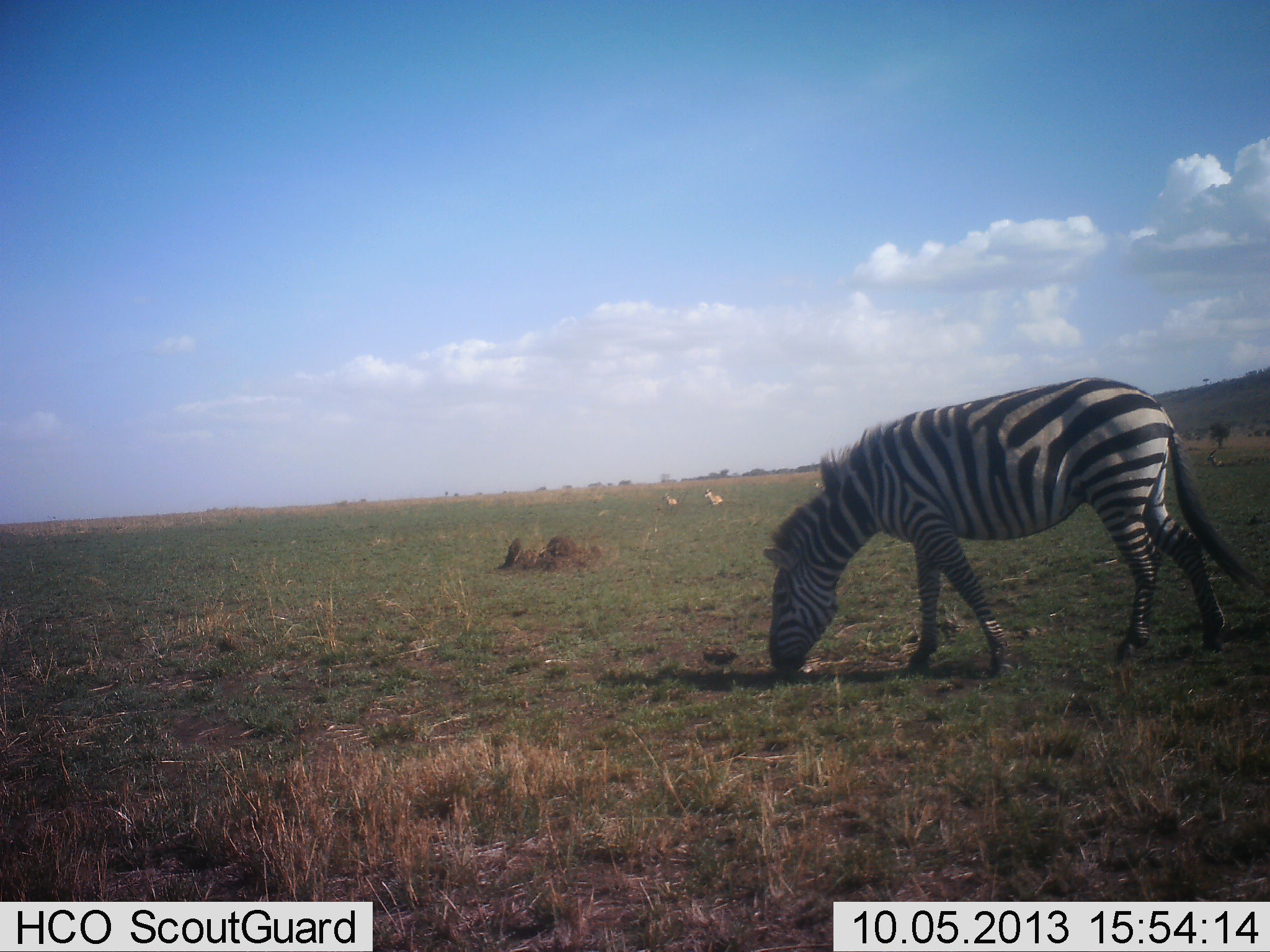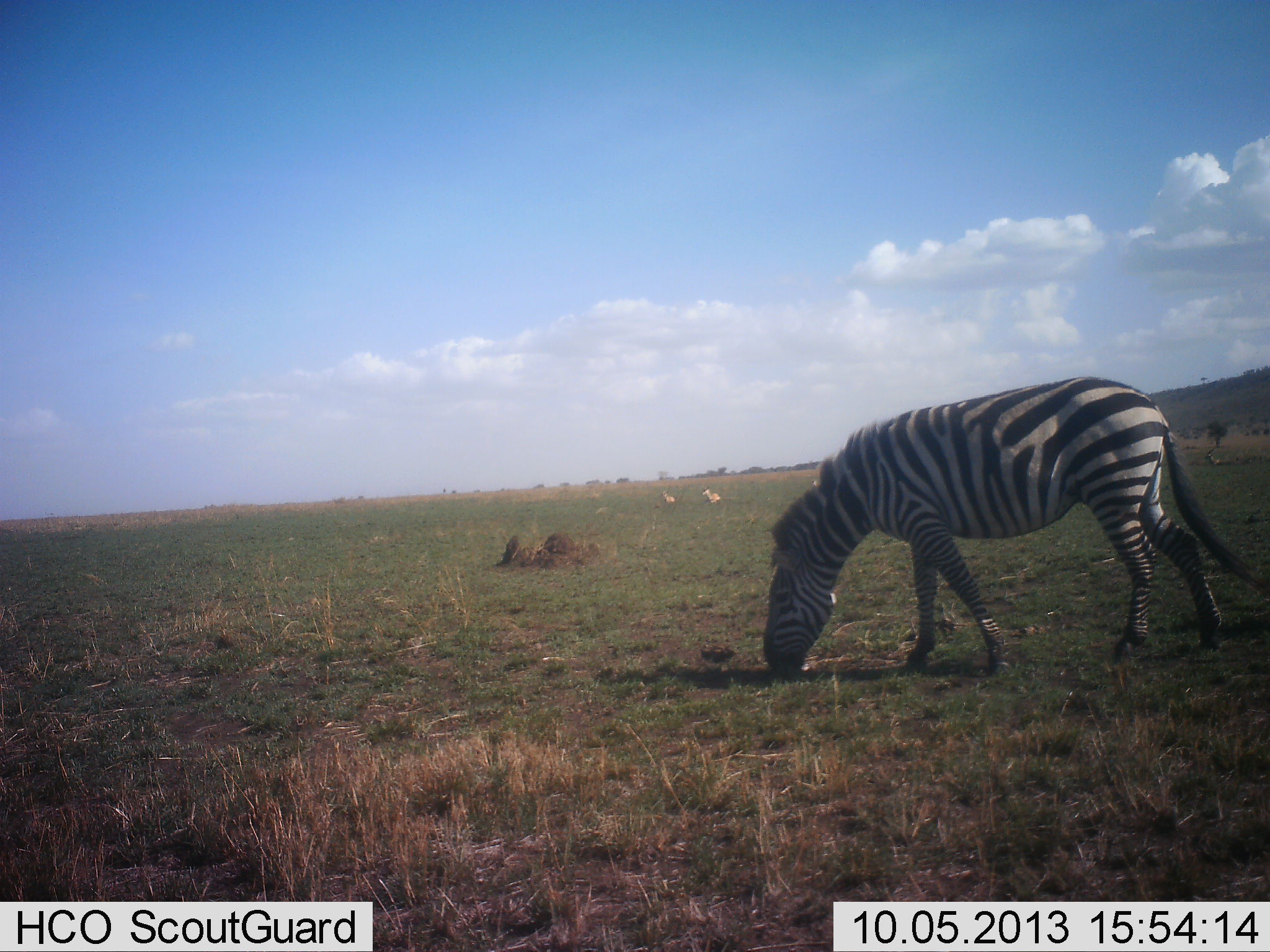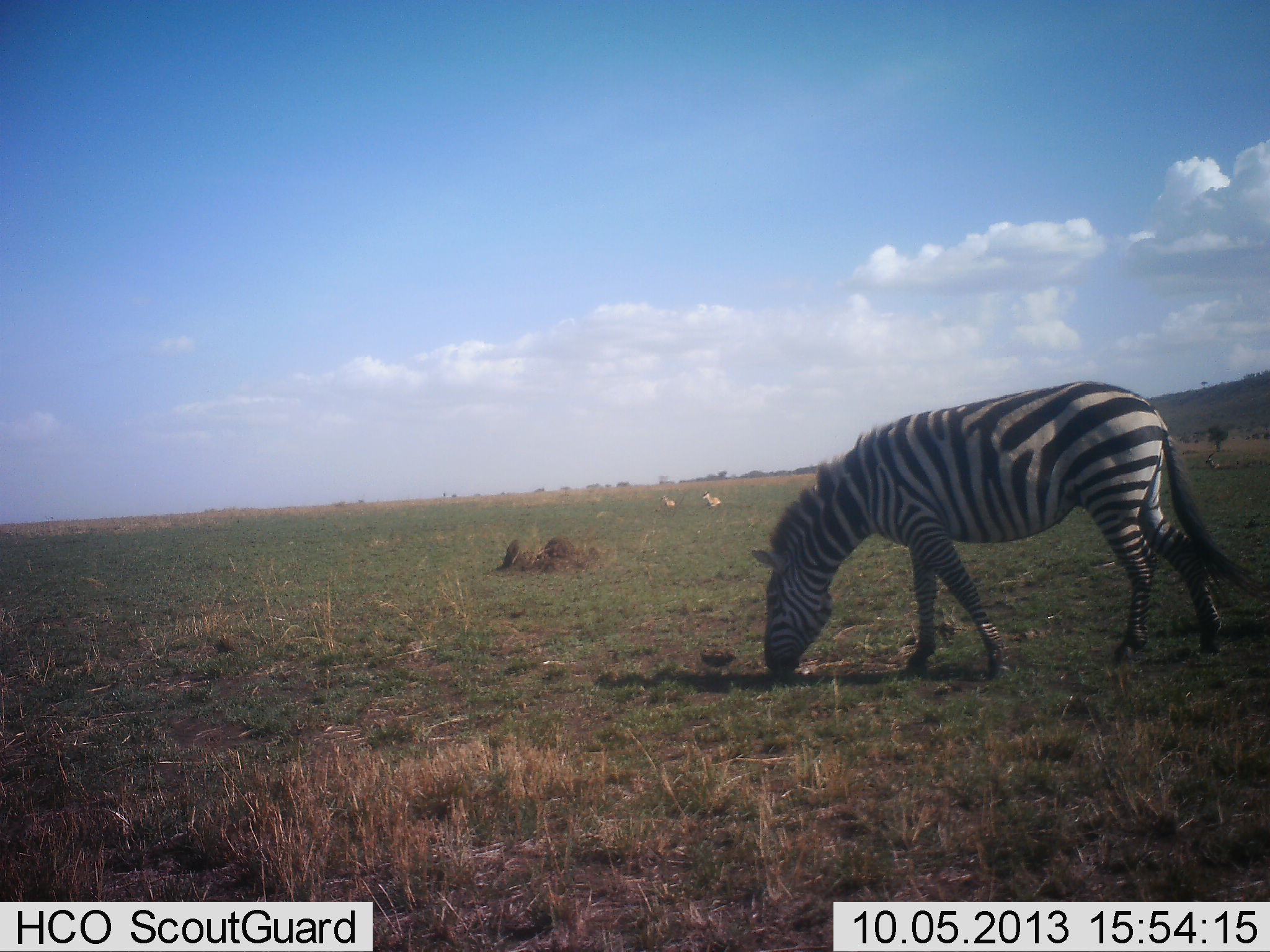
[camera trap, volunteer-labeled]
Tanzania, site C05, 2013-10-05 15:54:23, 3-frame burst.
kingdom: Animalia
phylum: Chordata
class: Mammalia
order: Perissodactyla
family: Equidae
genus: Equus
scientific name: Equus quagga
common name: plains zebra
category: zebra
Zebra (plains zebra) (Equus quagga), count 1. Behavior (volunteer vote fractions): standing 18%, resting 0%, moving 0%, interacting 0%. Young present (vote fraction): 0%. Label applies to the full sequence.